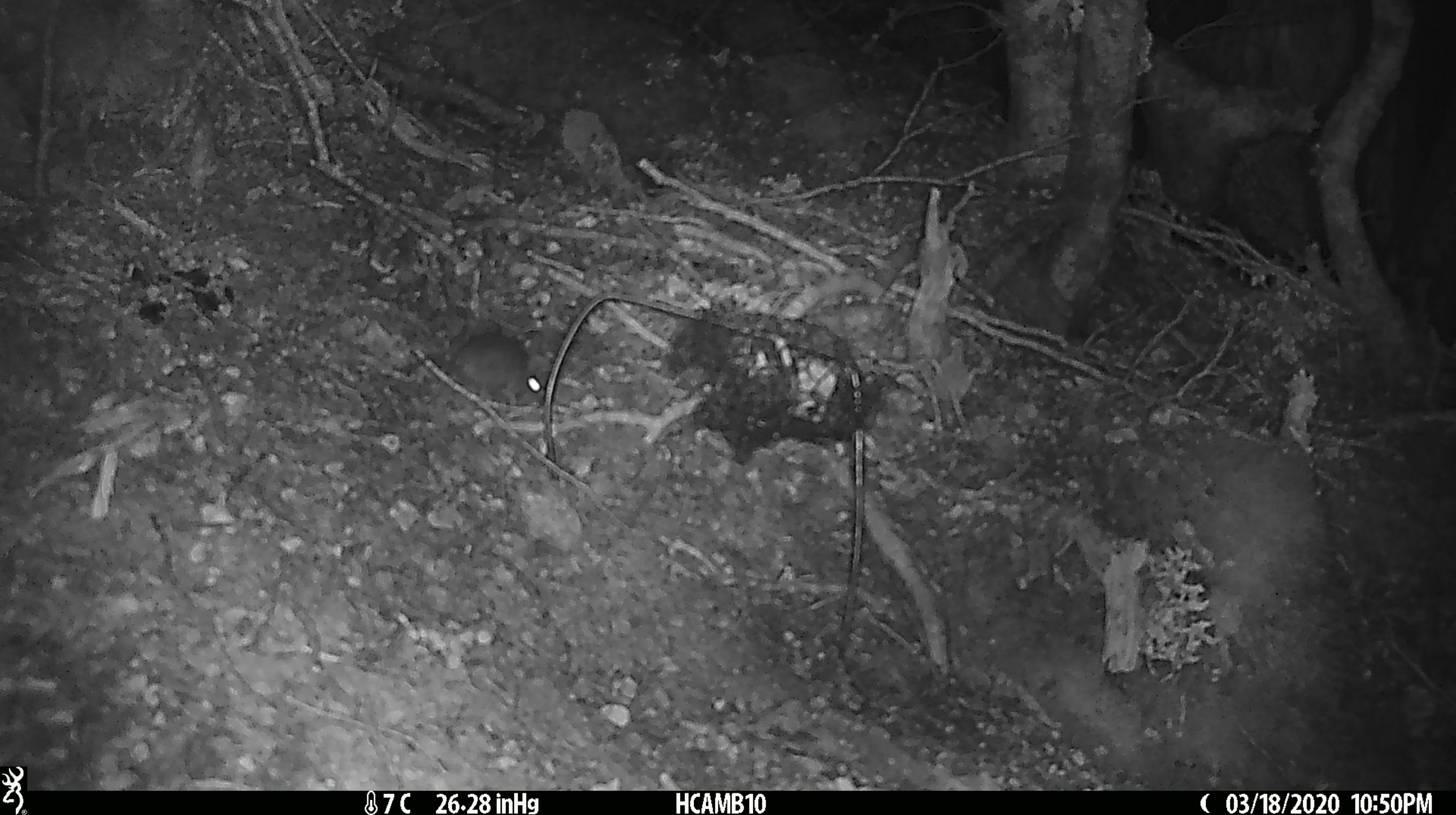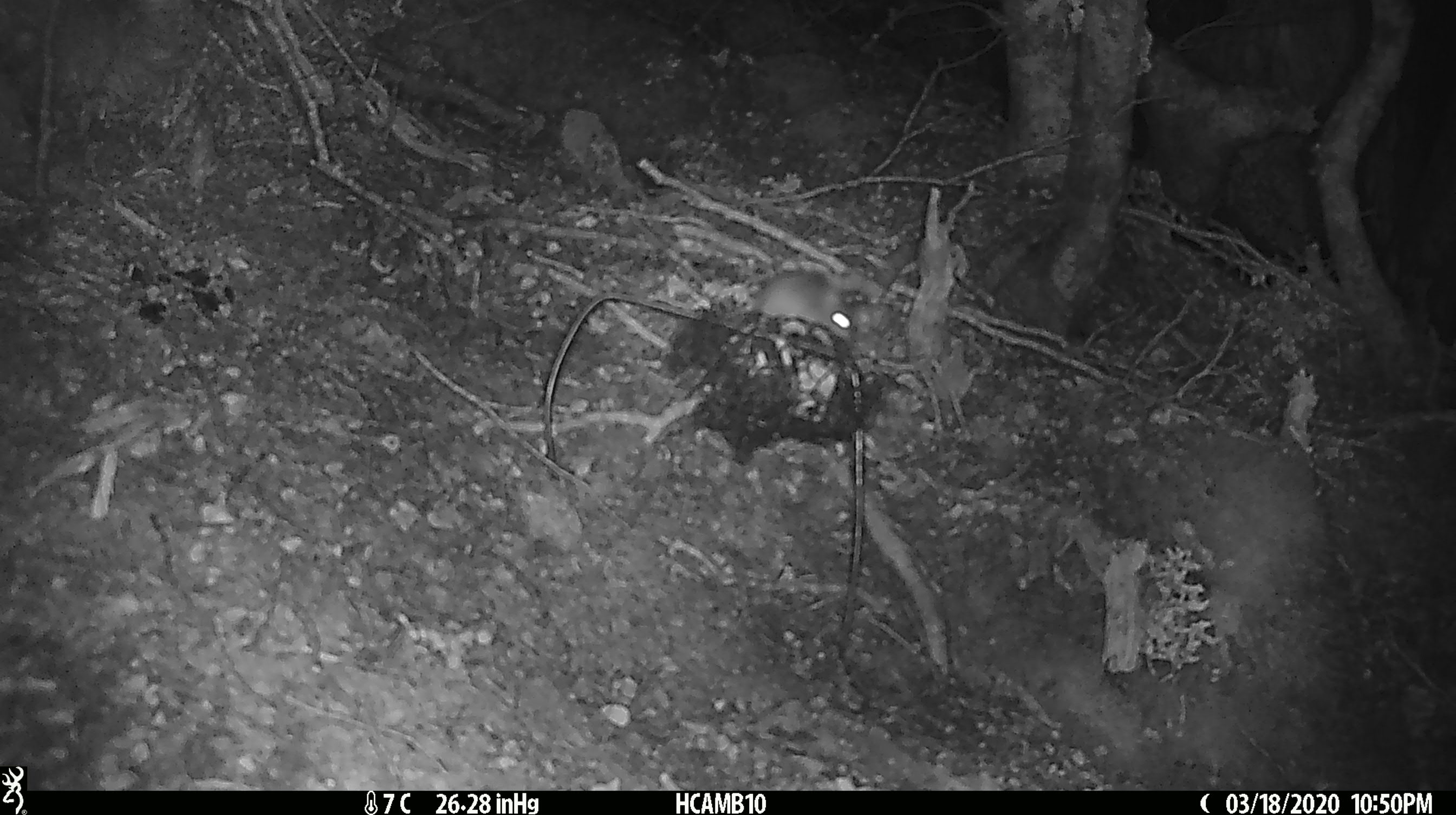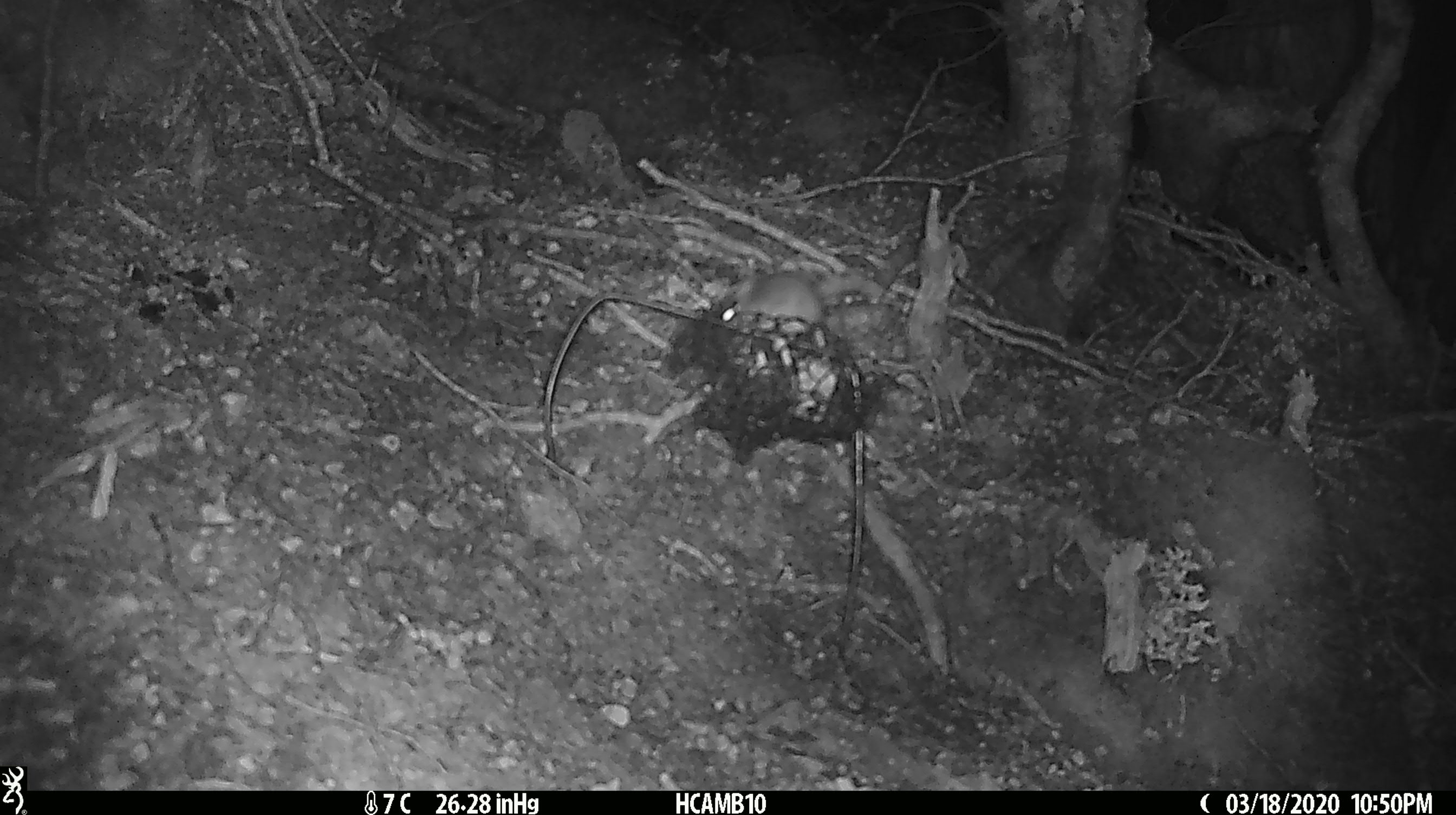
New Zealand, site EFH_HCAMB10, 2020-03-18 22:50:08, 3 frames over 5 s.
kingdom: Animalia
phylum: Chordata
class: Mammalia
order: Rodentia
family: Muridae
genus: Mus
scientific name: Mus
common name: mouse